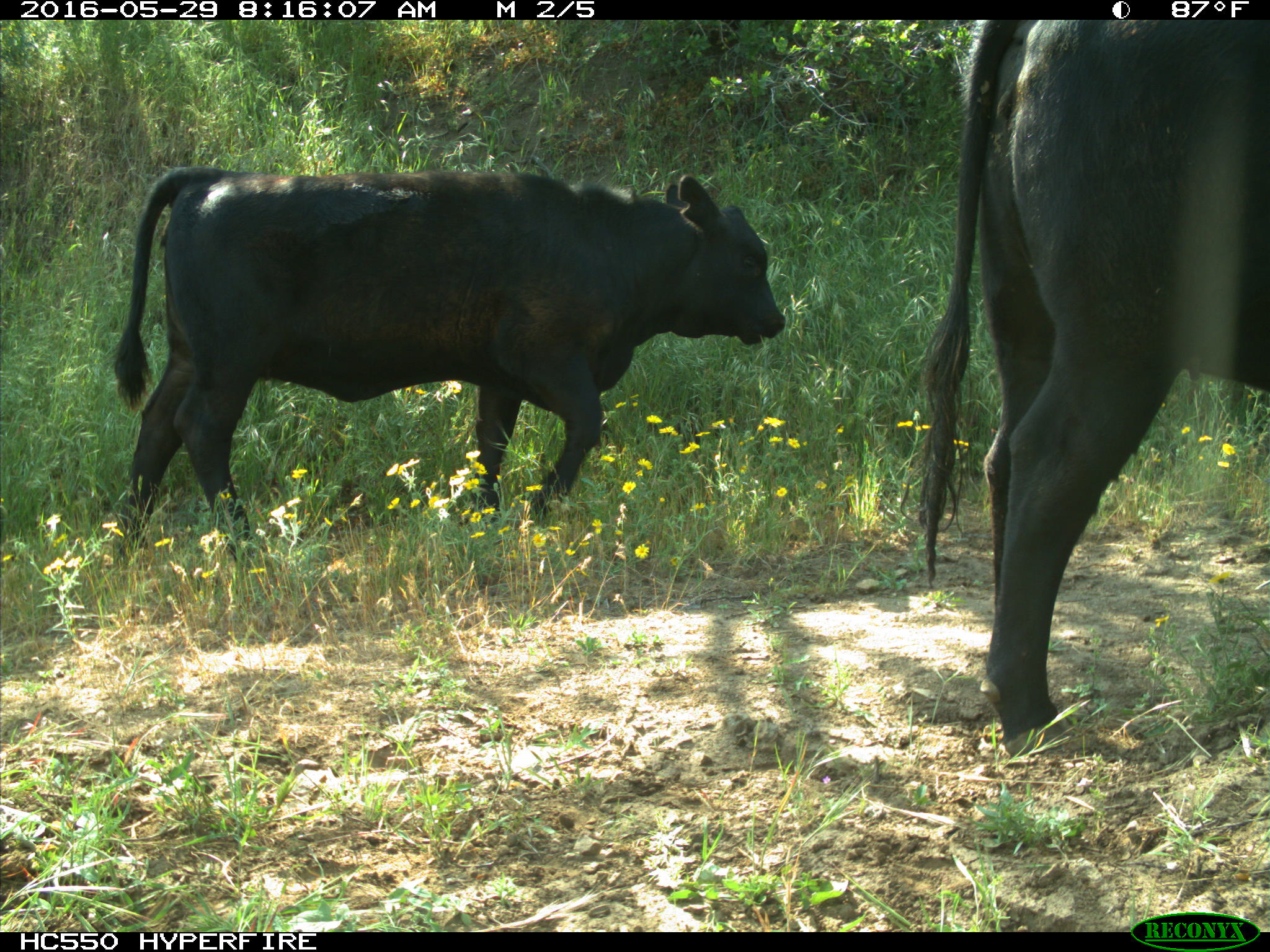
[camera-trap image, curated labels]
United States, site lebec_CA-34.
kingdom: Animalia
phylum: Chordata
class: Mammalia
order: Artiodactyla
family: Bovidae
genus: Bos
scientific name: Bos taurus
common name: domestic cow